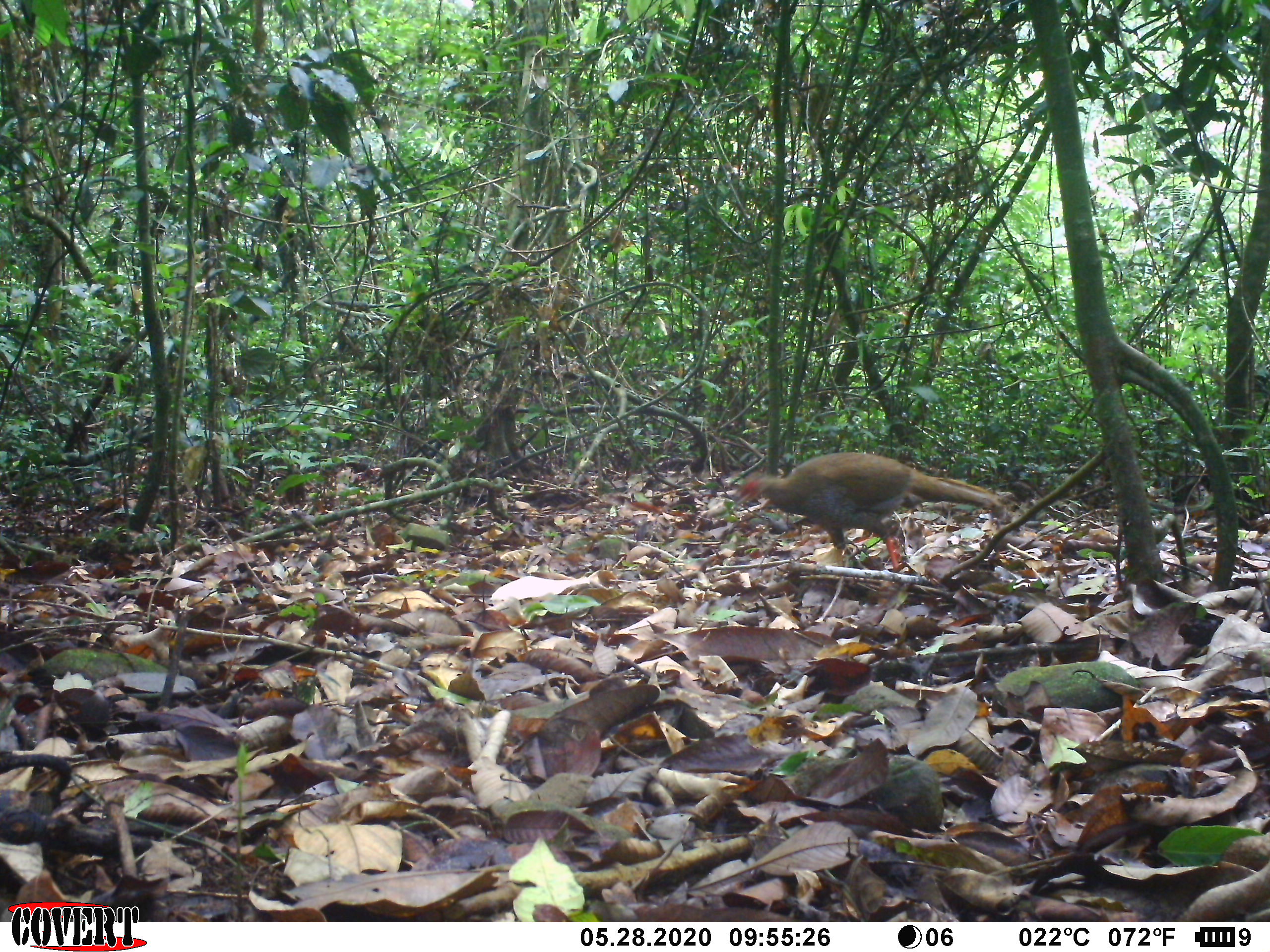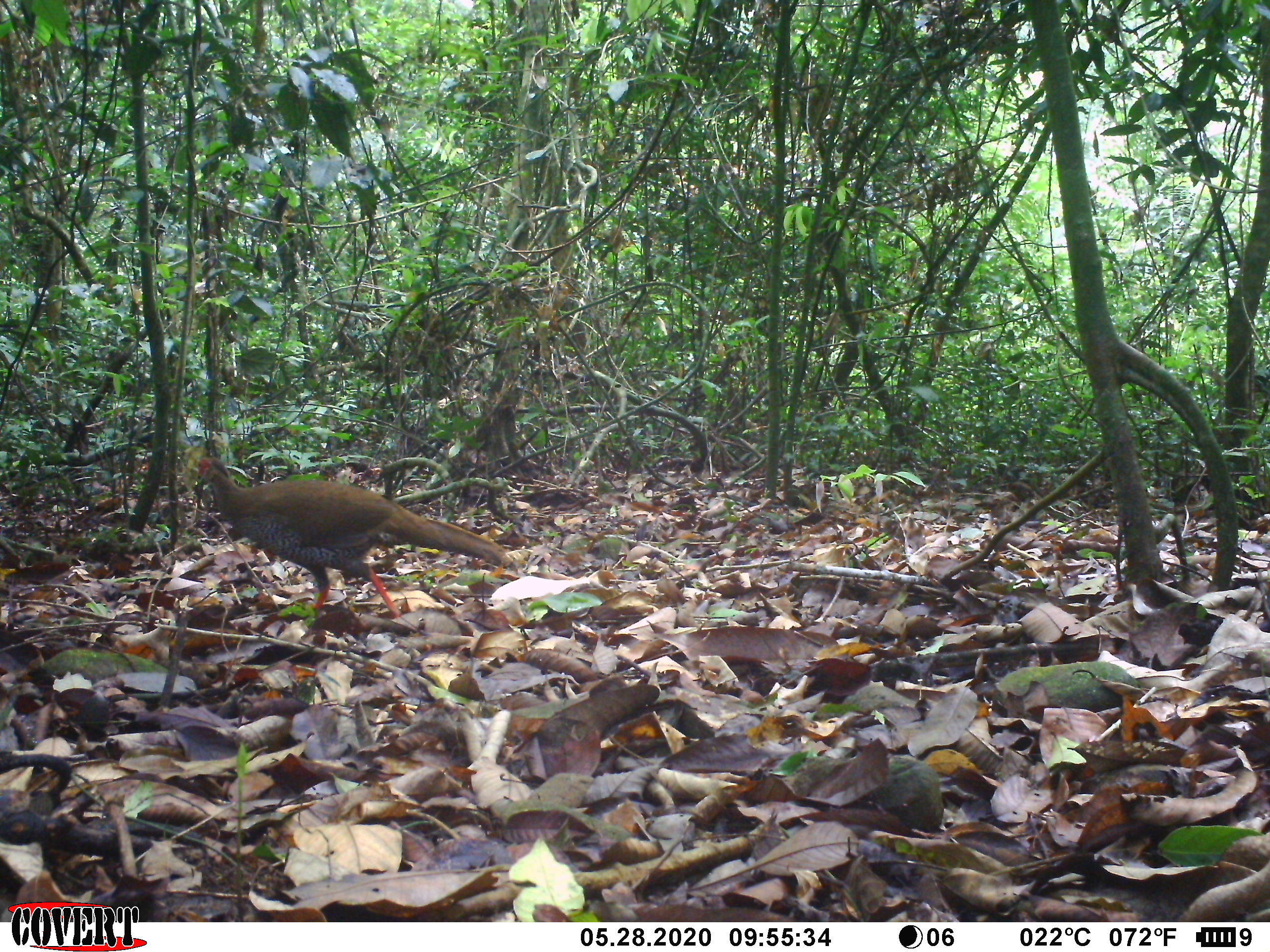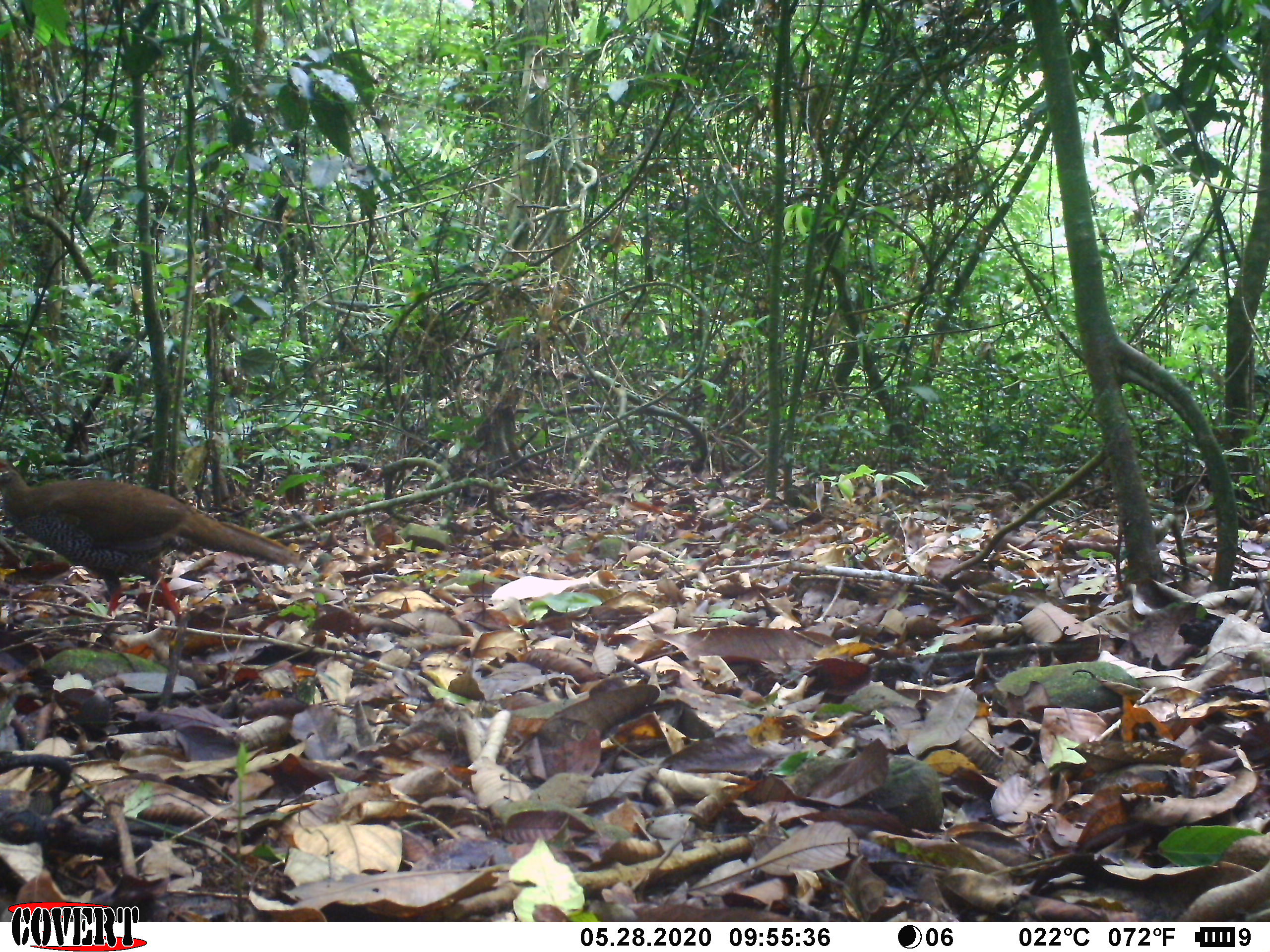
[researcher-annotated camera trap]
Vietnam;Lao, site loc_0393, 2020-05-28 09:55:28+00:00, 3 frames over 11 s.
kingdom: Animalia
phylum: Chordata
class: Aves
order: Galliformes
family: Phasianidae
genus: Lophura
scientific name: Lophura nycthemera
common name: silver pheasant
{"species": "silver pheasant (Lophura nycthemera)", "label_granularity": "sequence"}